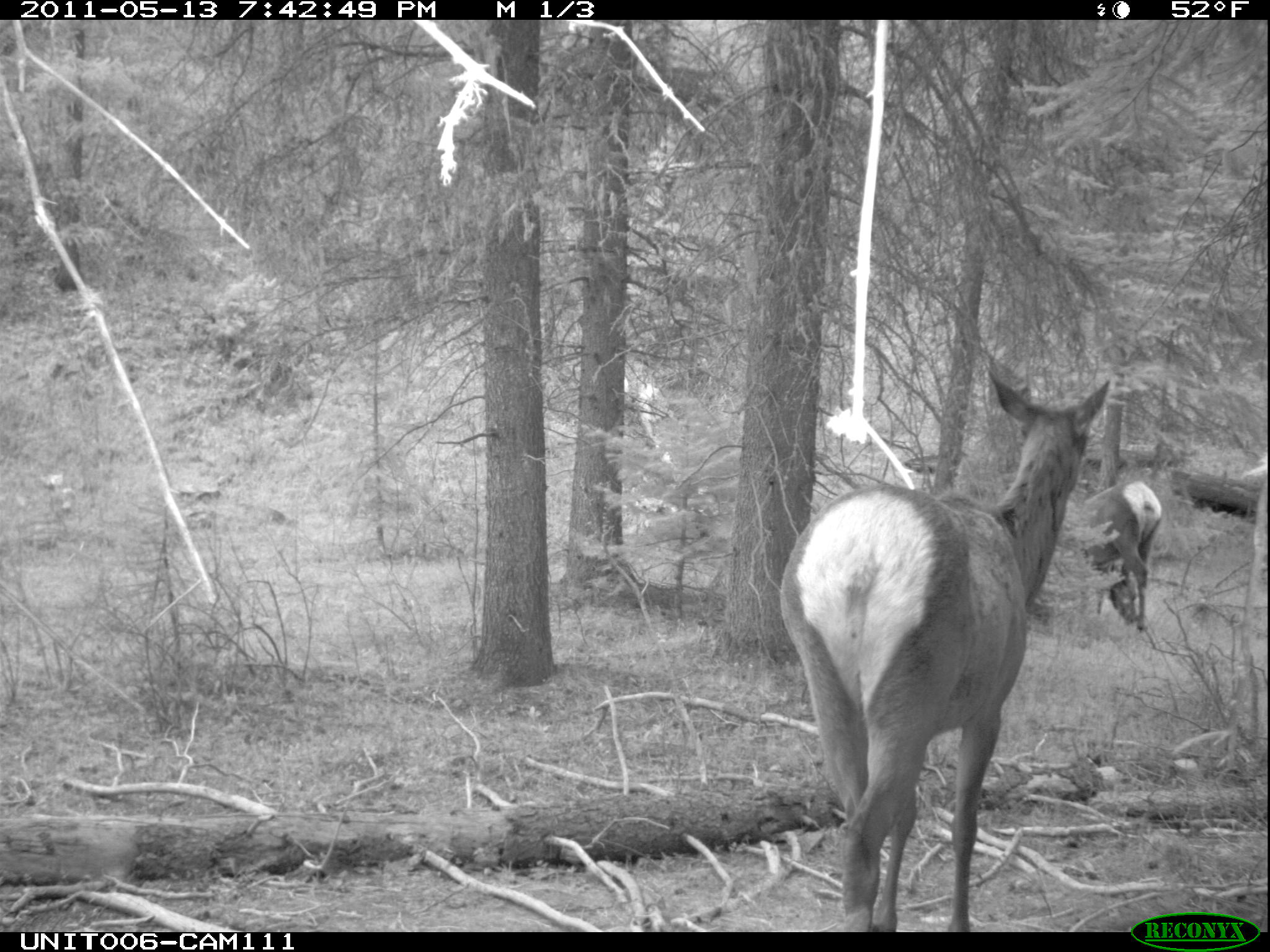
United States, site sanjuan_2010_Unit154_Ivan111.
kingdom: Animalia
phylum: Chordata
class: Mammalia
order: Artiodactyla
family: Cervidae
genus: Cervus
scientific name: Cervus elaphus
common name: red deer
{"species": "Cervus elaphus (red deer)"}